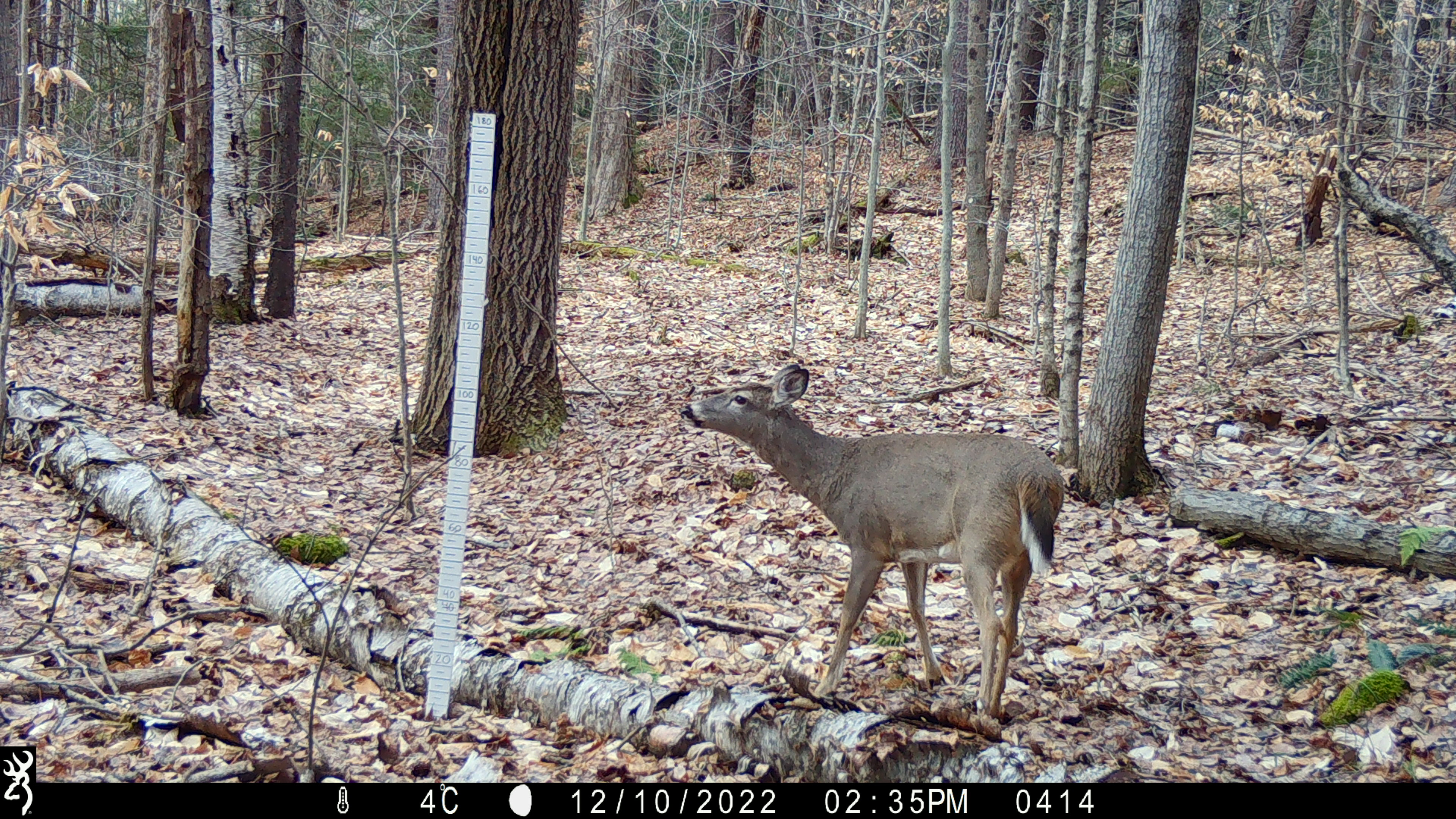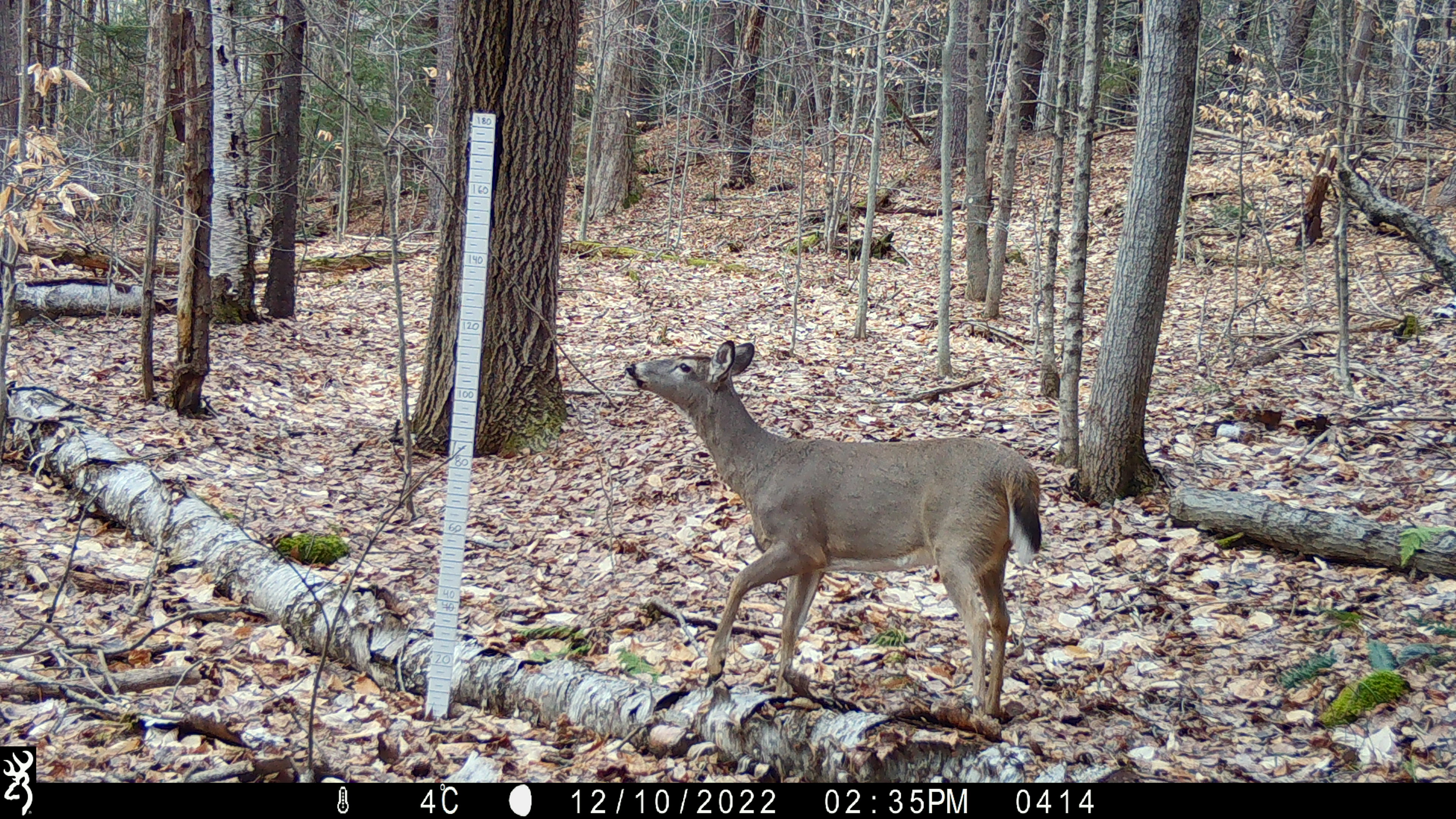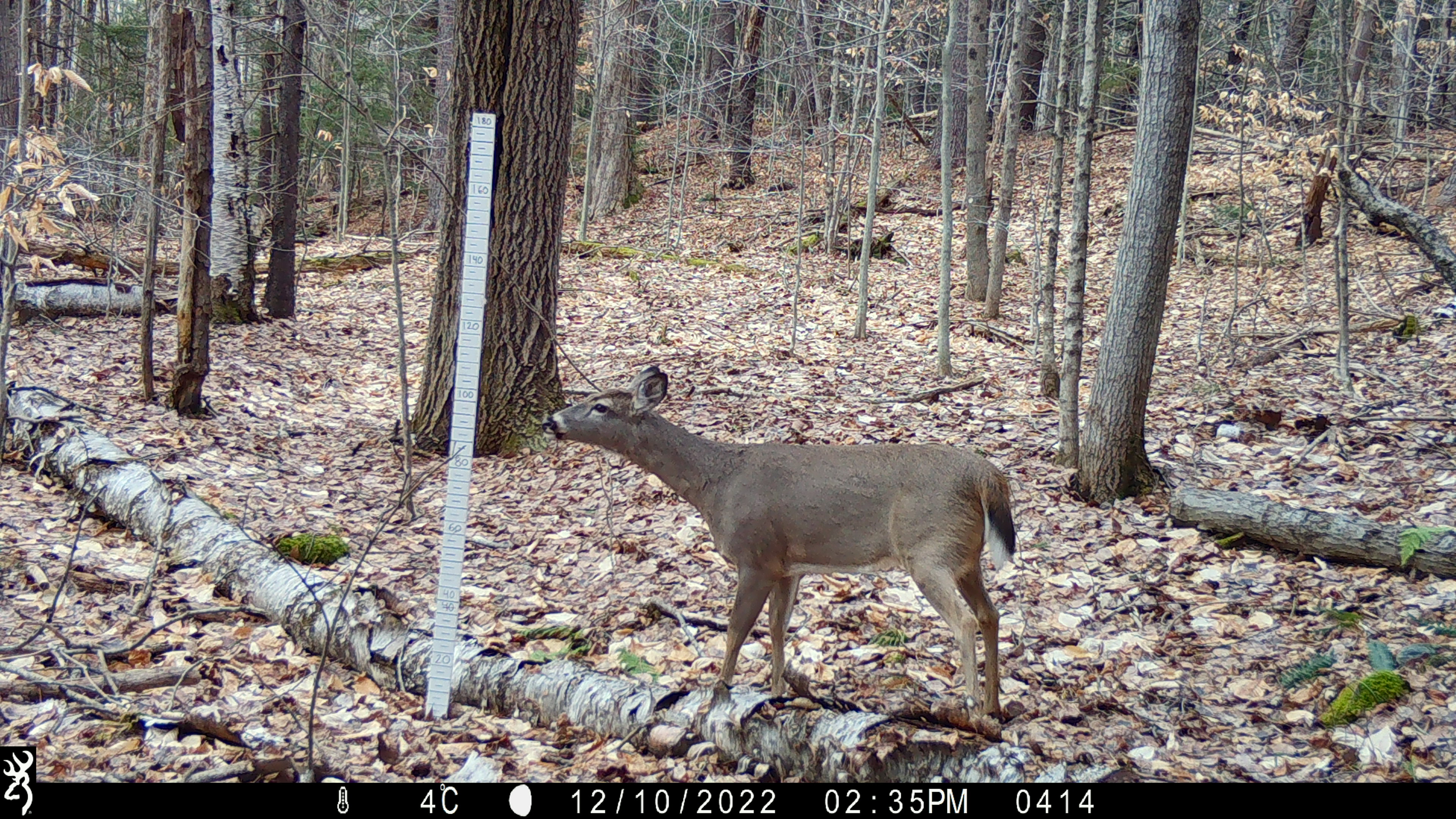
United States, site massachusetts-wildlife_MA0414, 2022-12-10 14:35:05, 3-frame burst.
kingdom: Animalia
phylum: Chordata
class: Mammalia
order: Artiodactyla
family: Cervidae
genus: Odocoileus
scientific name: Odocoileus virginianus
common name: white-tailed deer